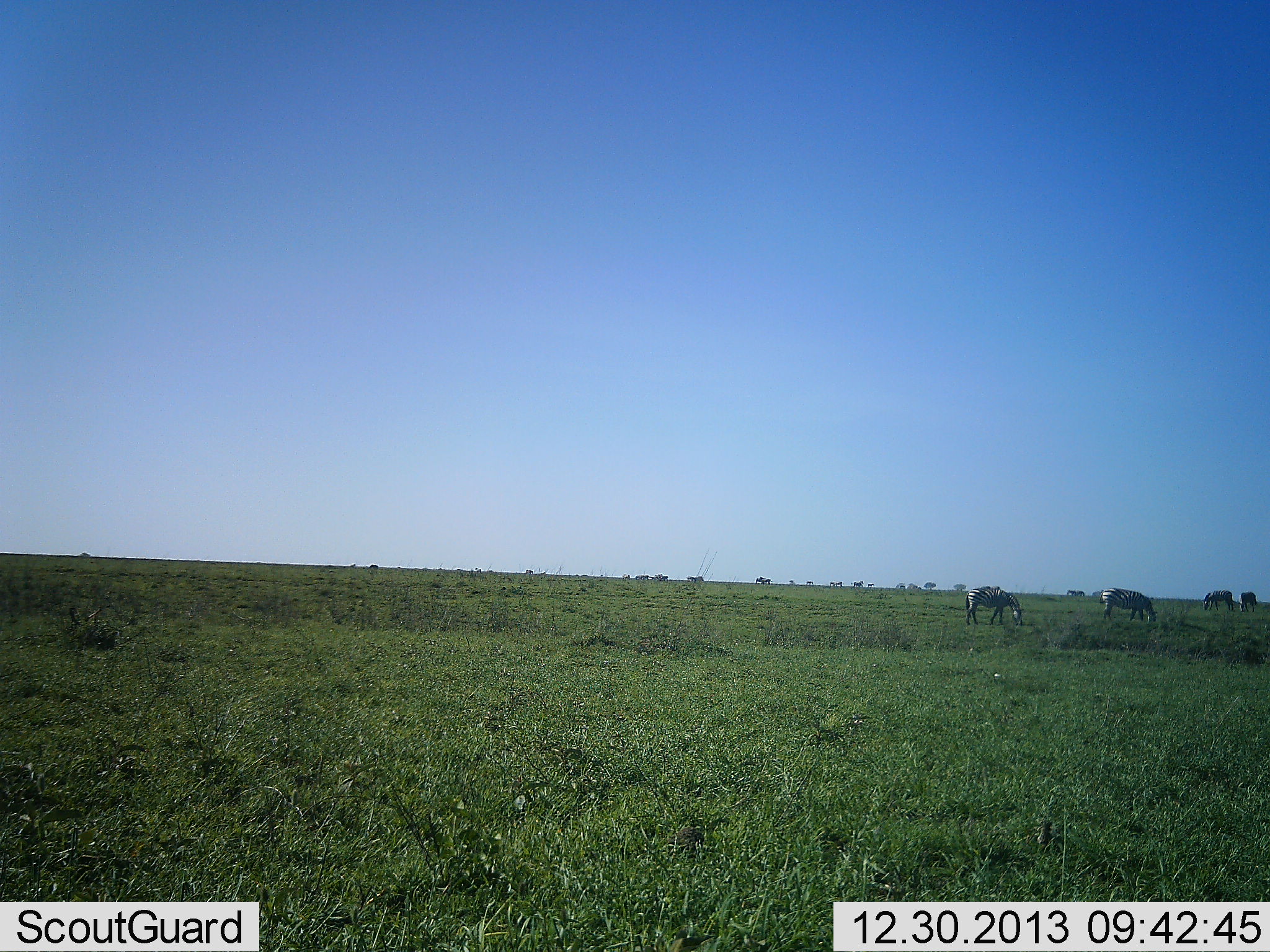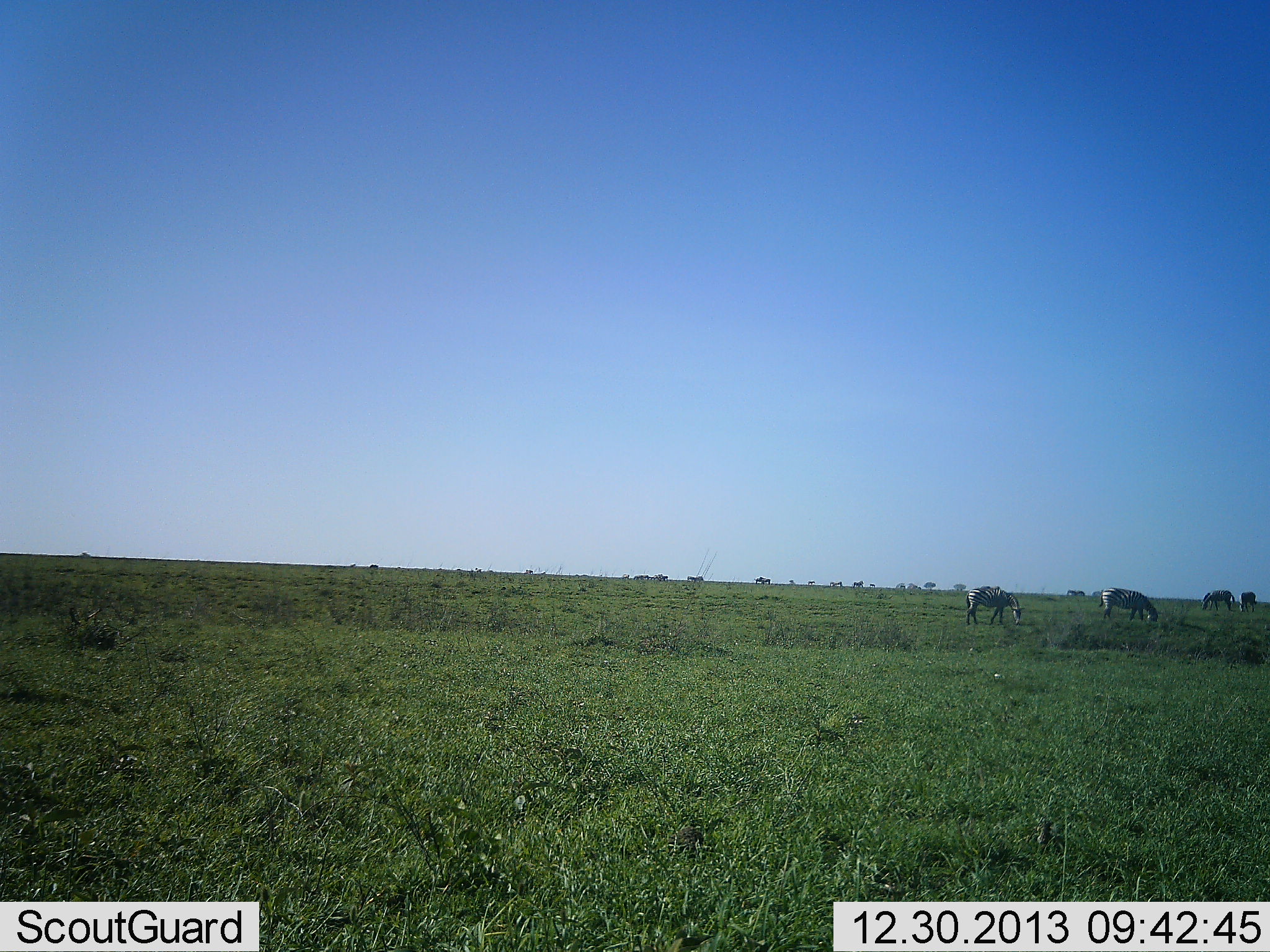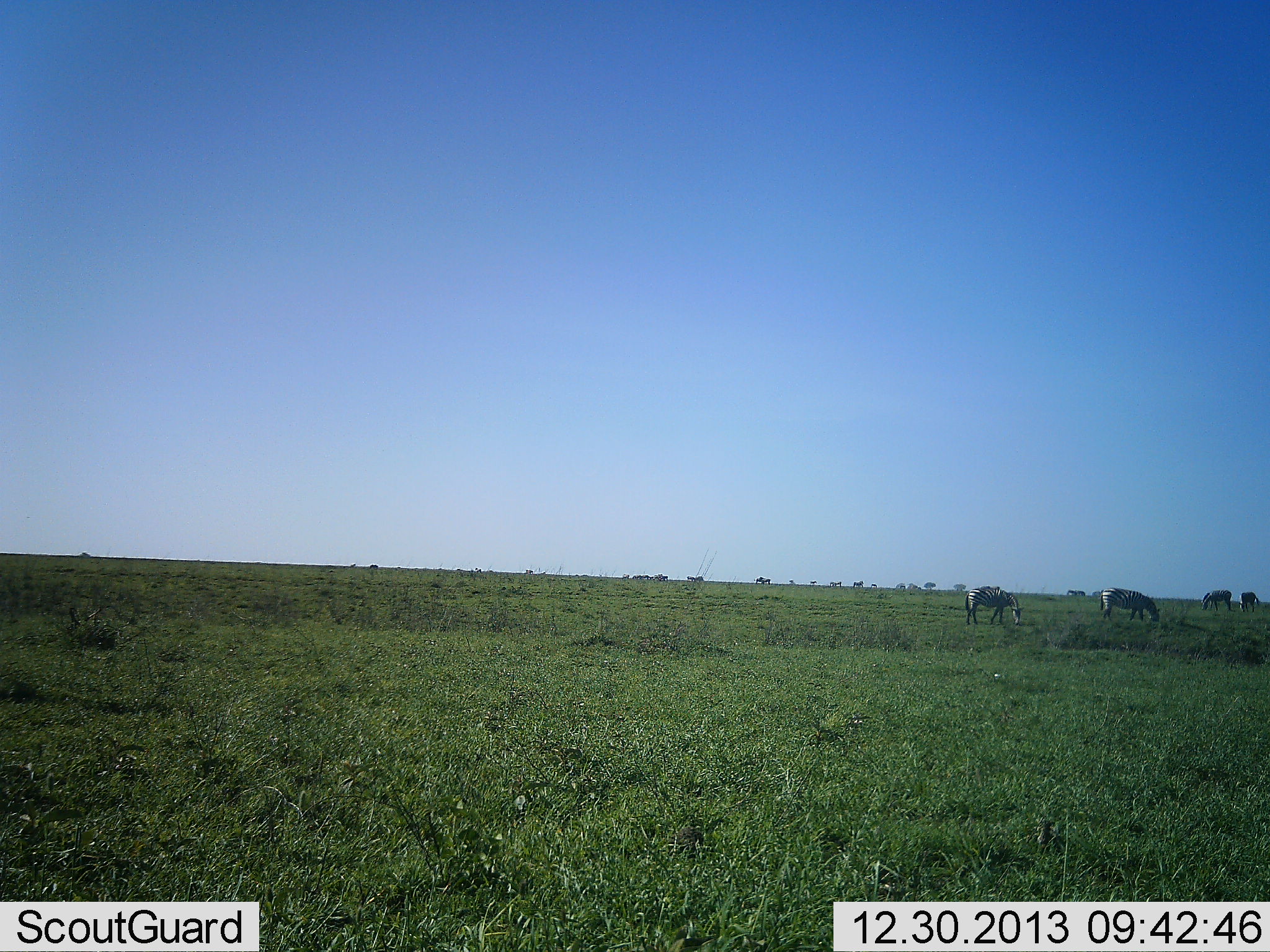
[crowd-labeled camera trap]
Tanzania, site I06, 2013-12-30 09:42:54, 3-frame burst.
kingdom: Animalia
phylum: Chordata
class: Mammalia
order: Perissodactyla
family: Equidae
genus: Equus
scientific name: Equus quagga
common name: plains zebra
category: zebra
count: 4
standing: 40%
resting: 0%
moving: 10%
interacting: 0%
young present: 0%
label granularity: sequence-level